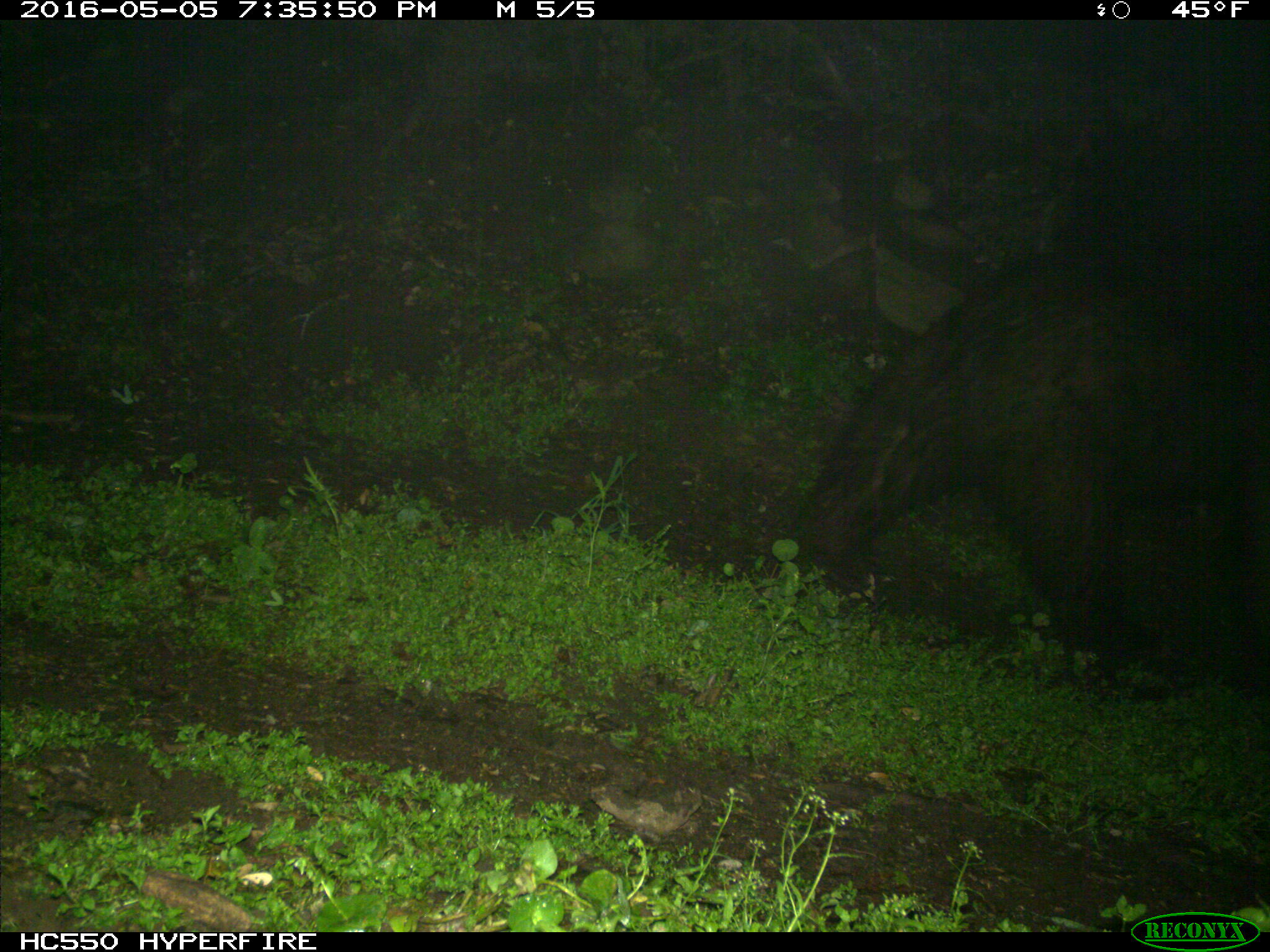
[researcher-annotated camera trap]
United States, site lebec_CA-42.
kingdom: Animalia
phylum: Chordata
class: Mammalia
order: Carnivora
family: Ursidae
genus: Ursus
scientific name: Ursus americanus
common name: american black bear